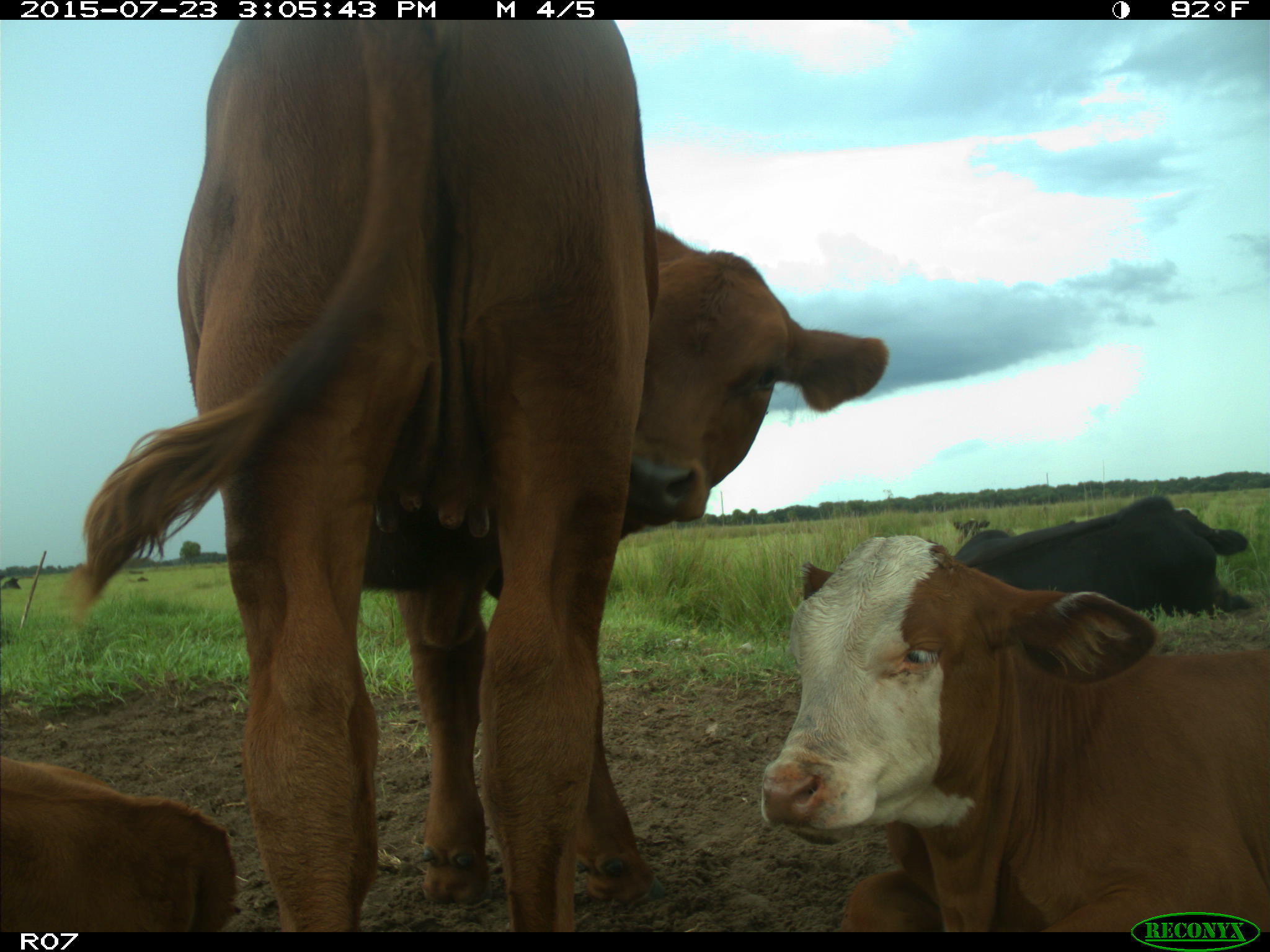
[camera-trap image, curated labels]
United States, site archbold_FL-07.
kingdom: Animalia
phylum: Chordata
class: Mammalia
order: Artiodactyla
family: Bovidae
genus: Bos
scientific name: Bos taurus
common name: domestic cow